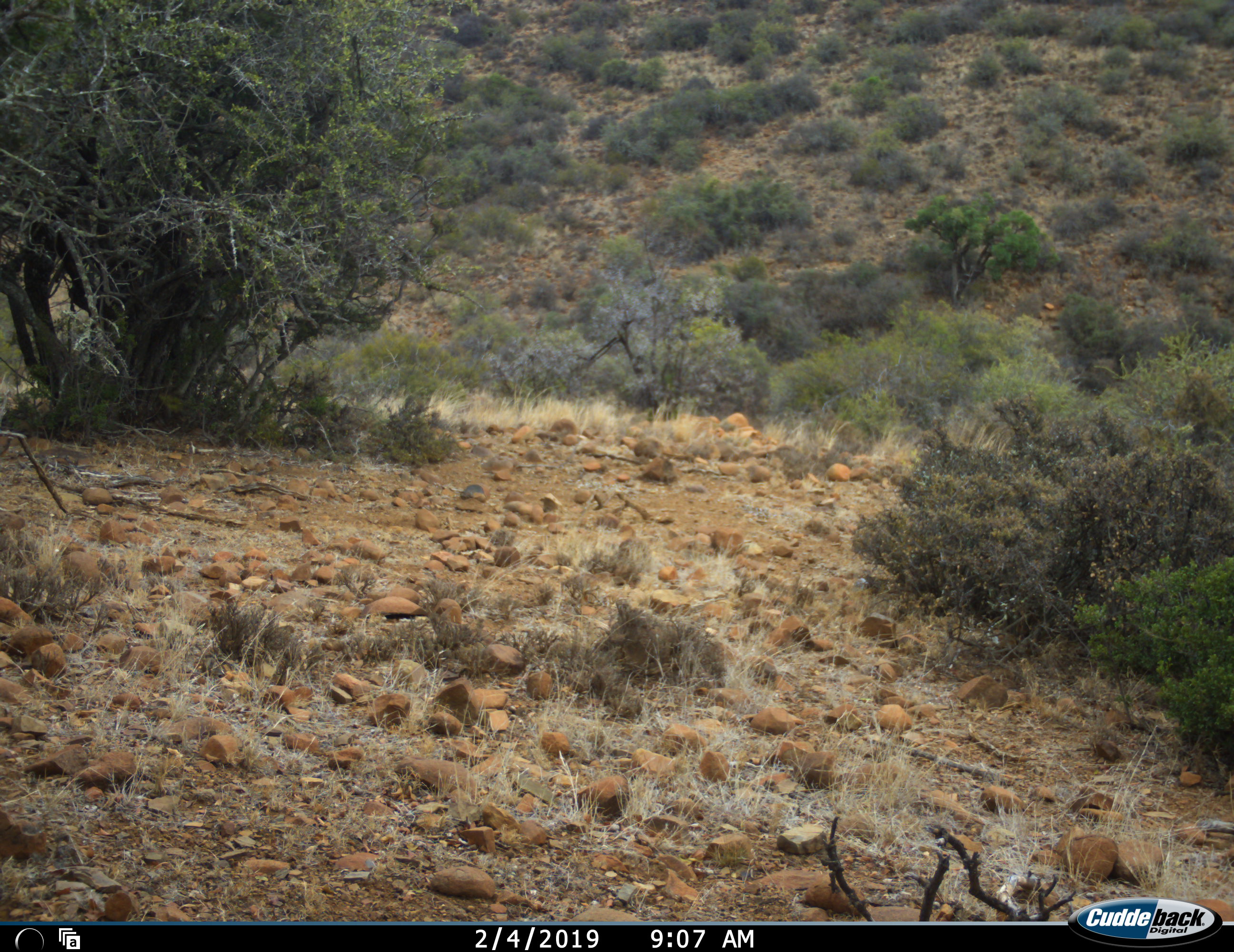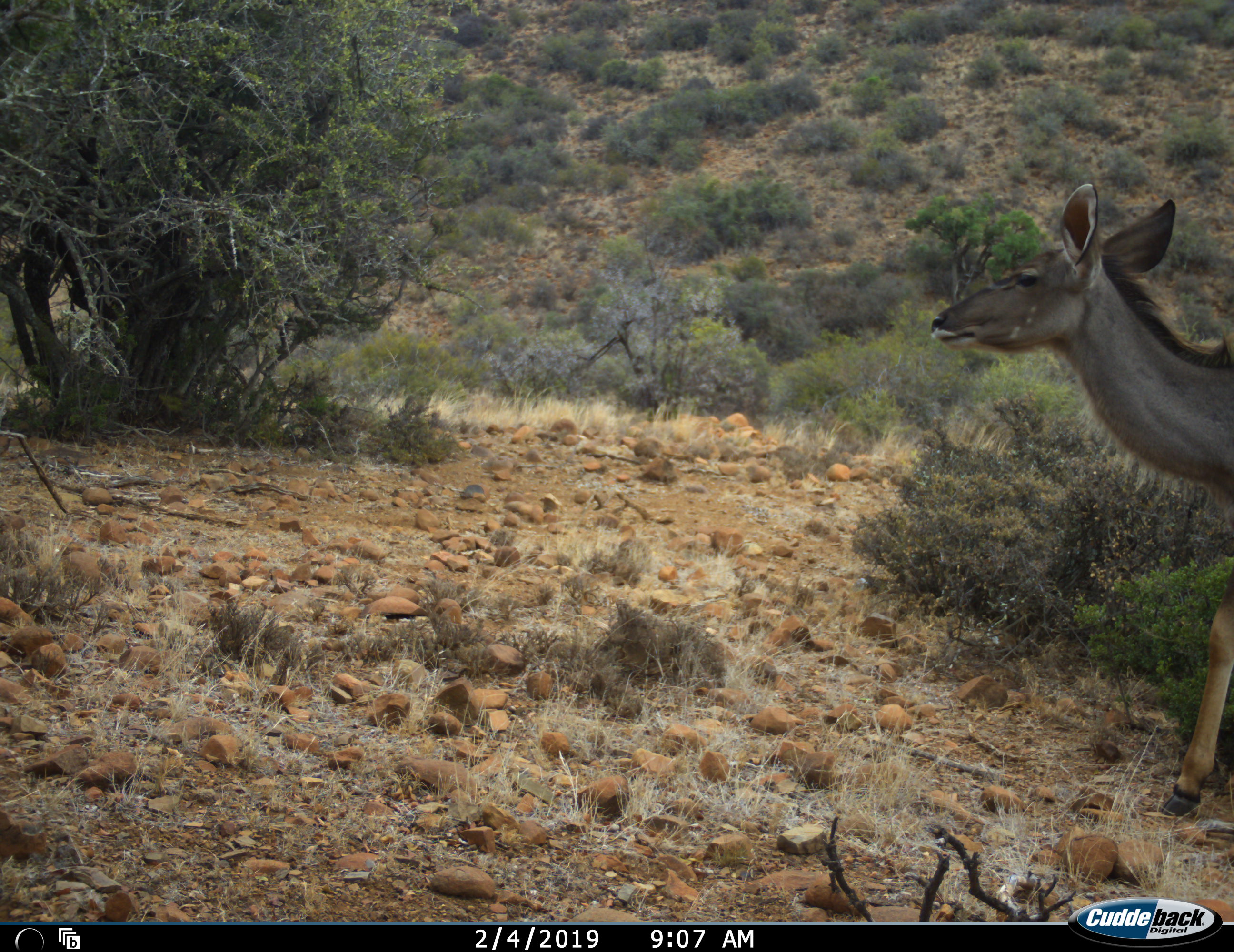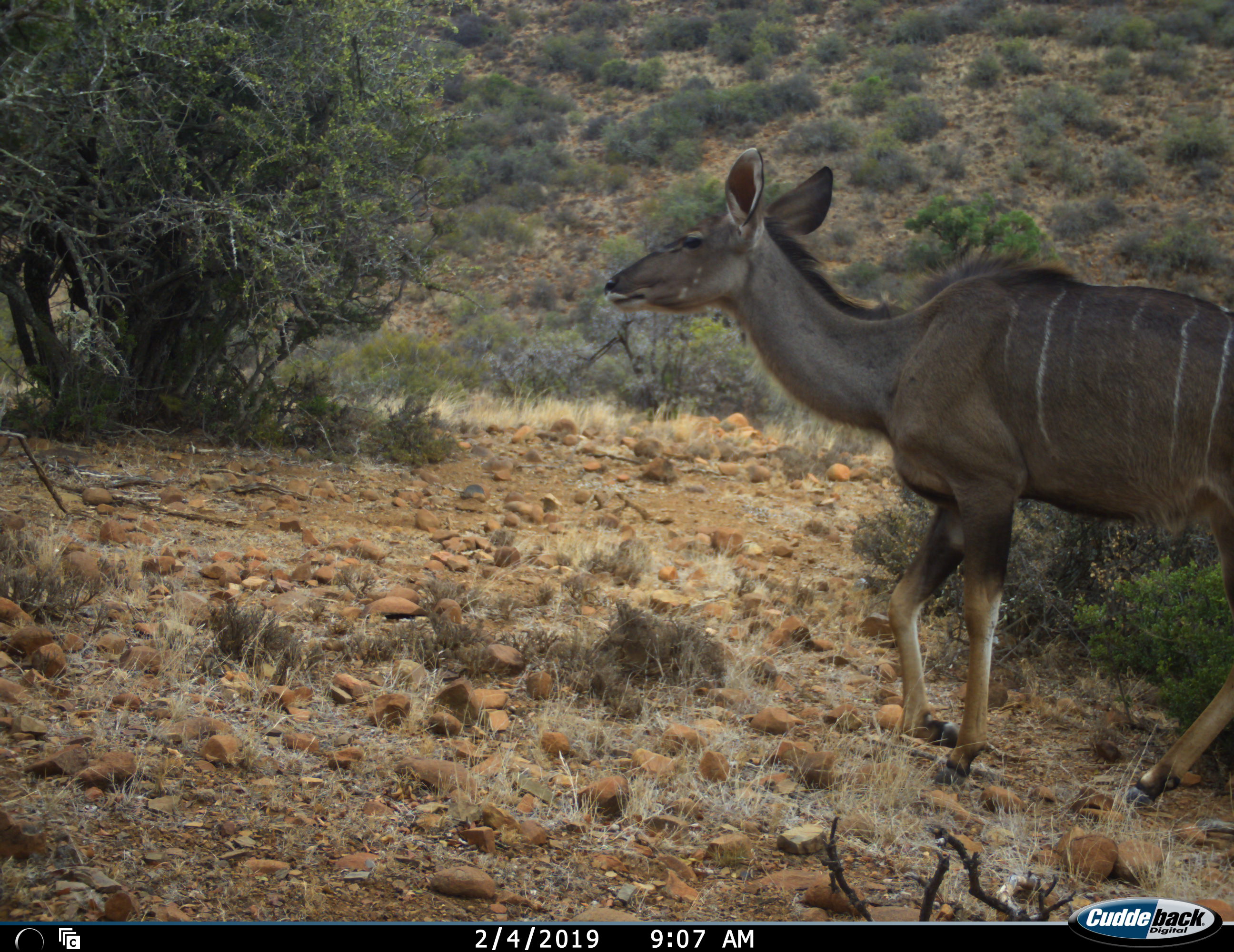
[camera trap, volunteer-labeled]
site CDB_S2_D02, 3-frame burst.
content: unidentified animal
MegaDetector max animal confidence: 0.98